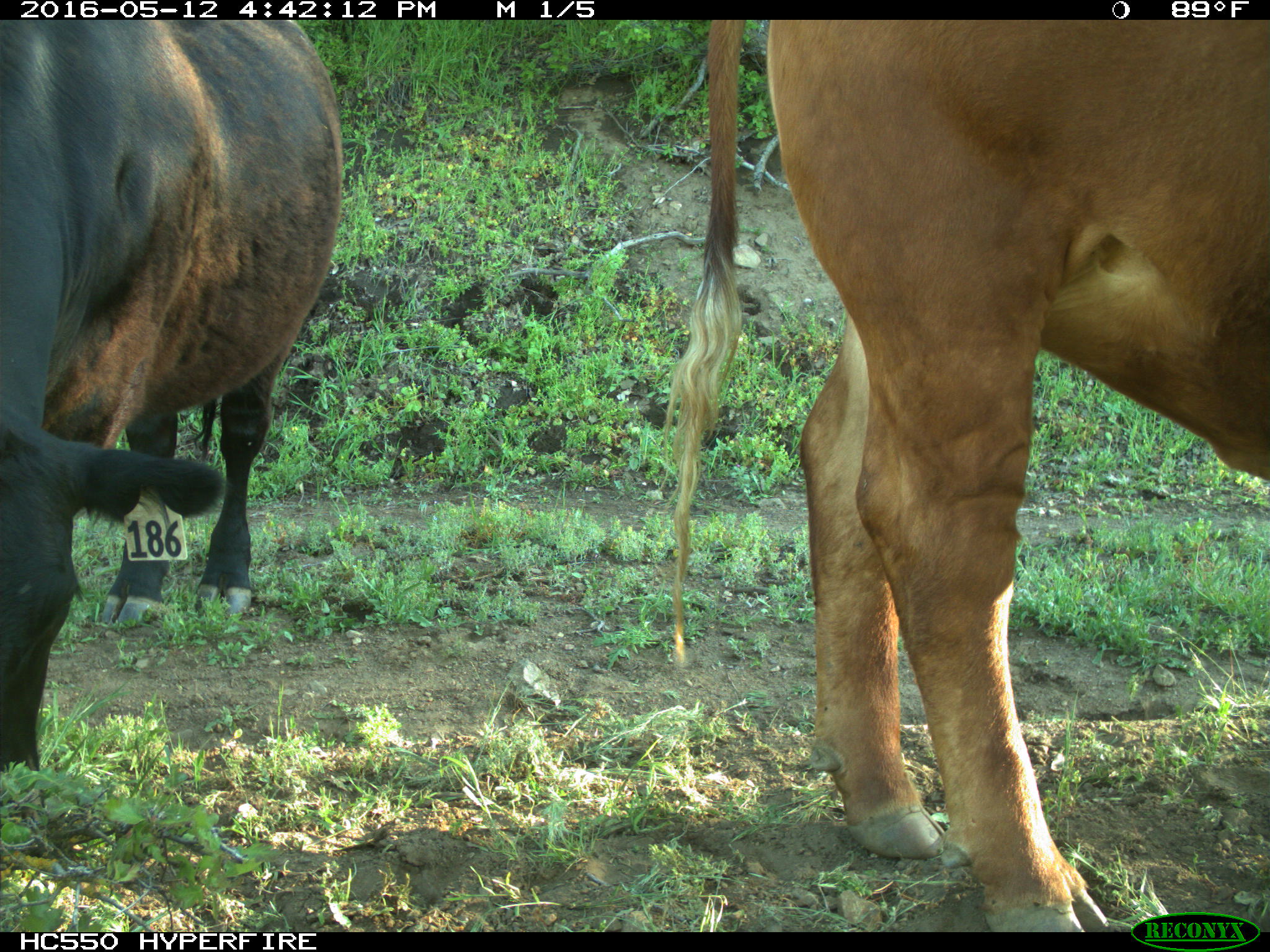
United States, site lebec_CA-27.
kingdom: Animalia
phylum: Chordata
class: Mammalia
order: Artiodactyla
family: Bovidae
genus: Bos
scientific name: Bos taurus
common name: domestic cow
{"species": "Bos taurus (domestic cow)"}